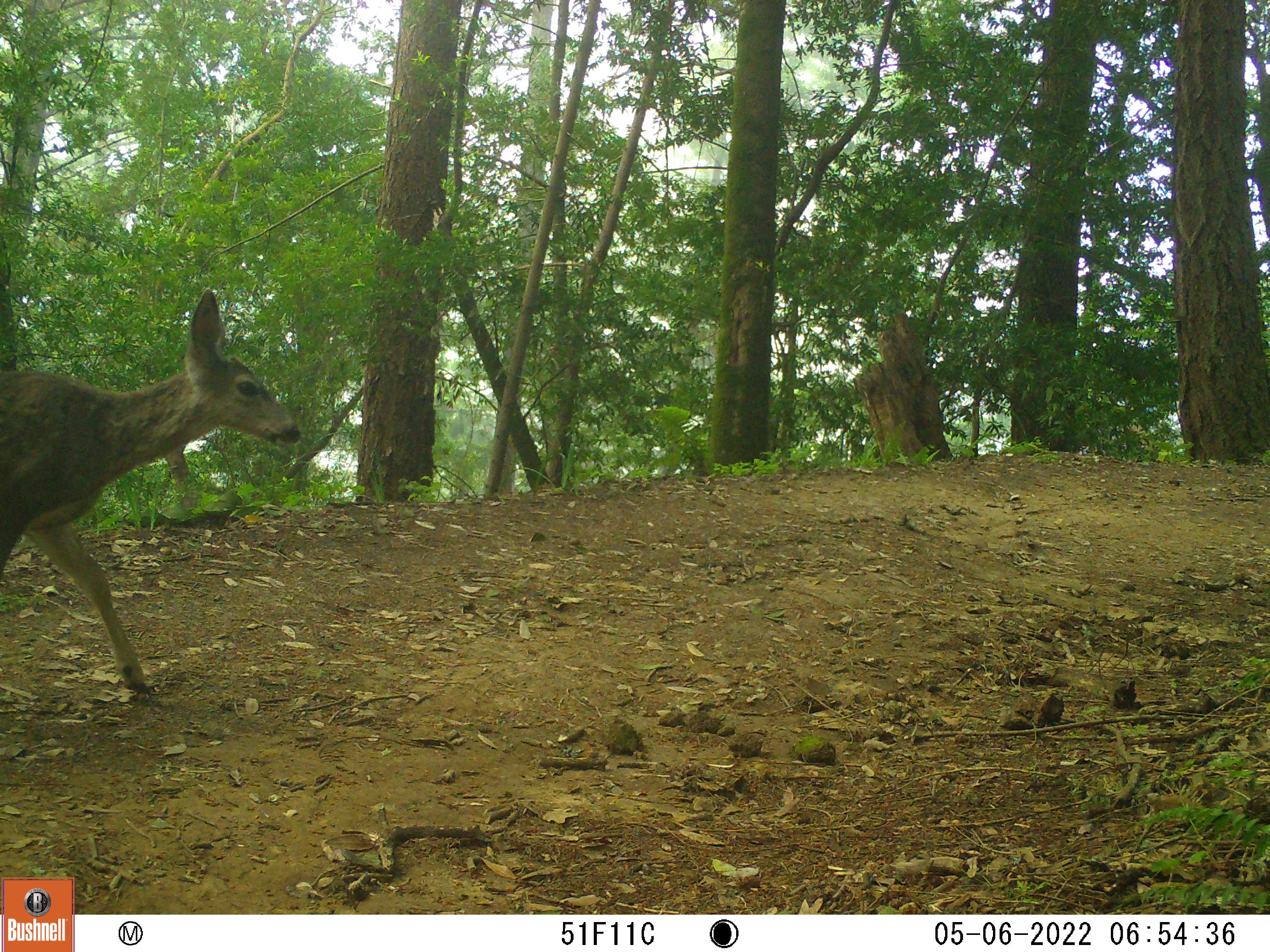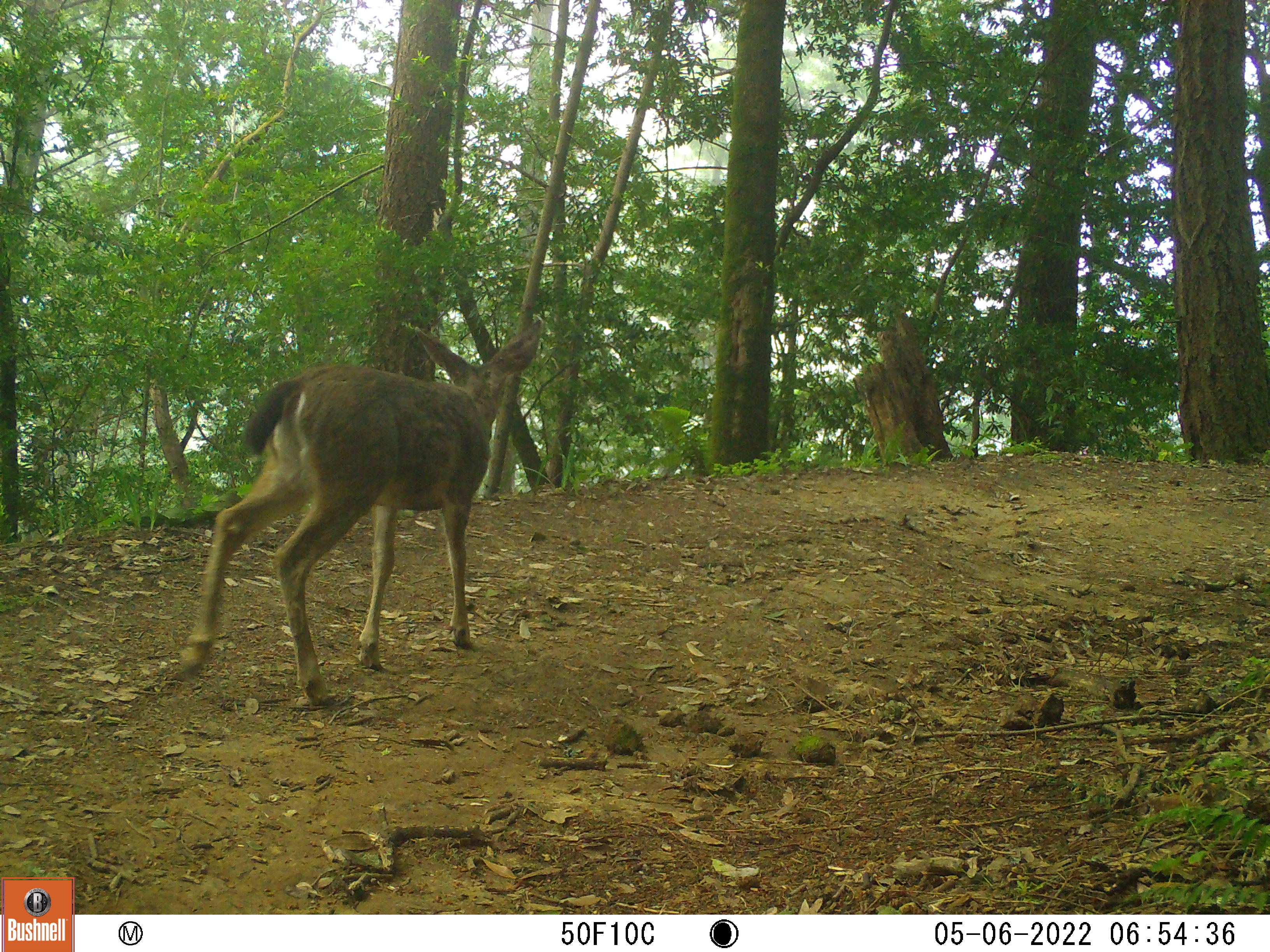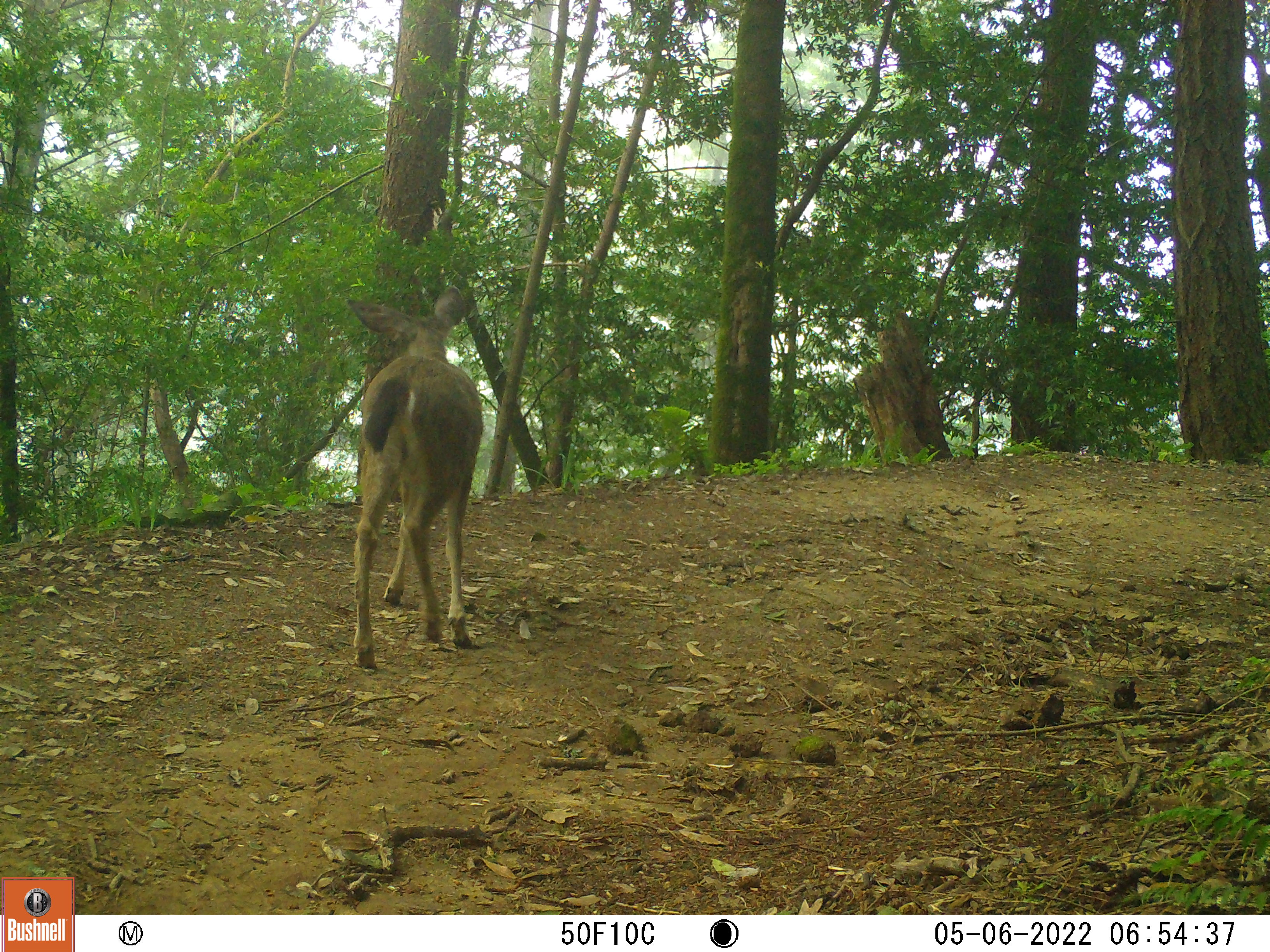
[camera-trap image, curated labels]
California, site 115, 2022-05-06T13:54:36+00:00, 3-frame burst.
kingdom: Animalia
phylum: Chordata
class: Mammalia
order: Artiodactyla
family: Cervidae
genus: Odocoileus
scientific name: Odocoileus hemionus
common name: mule deer